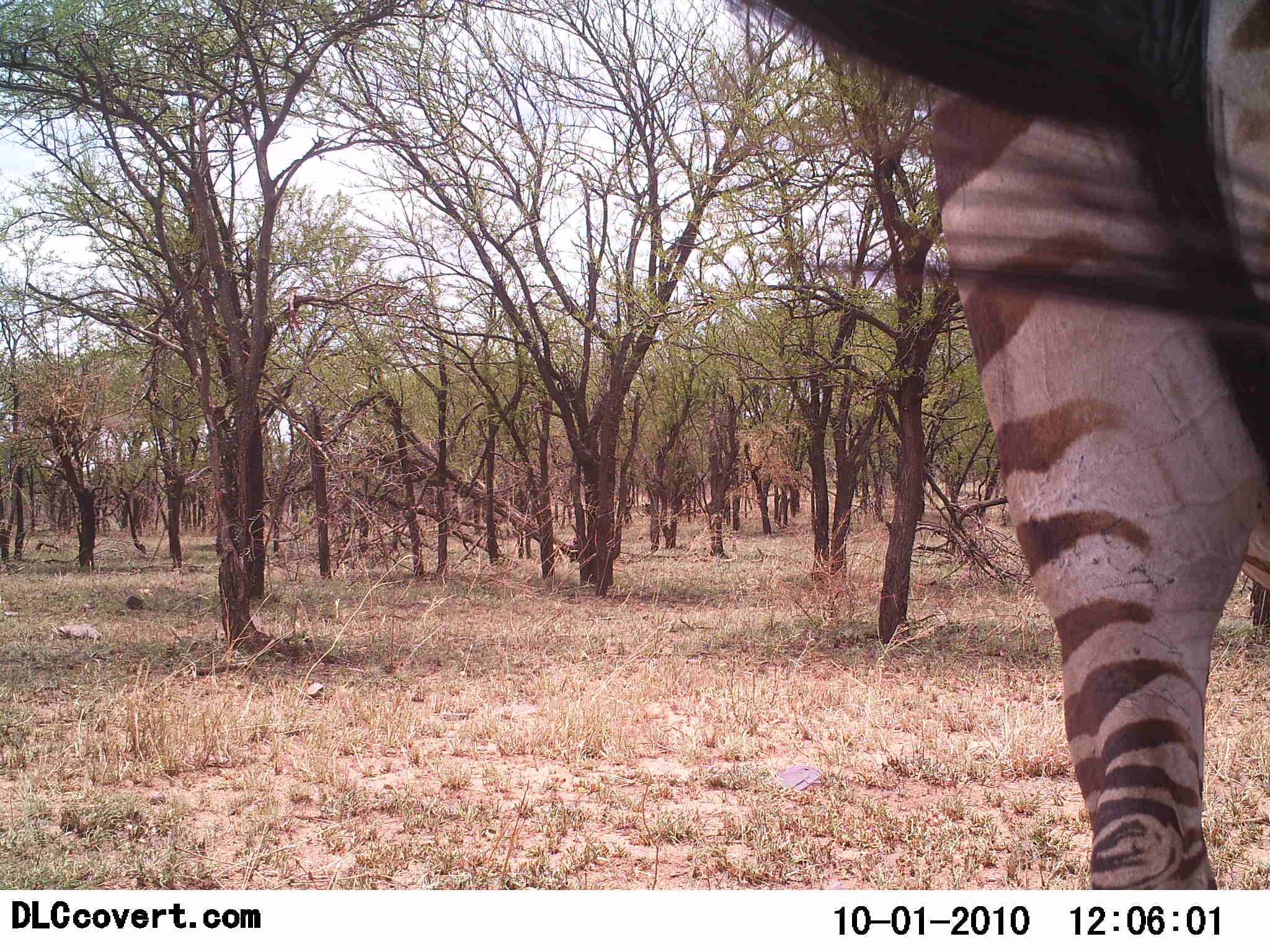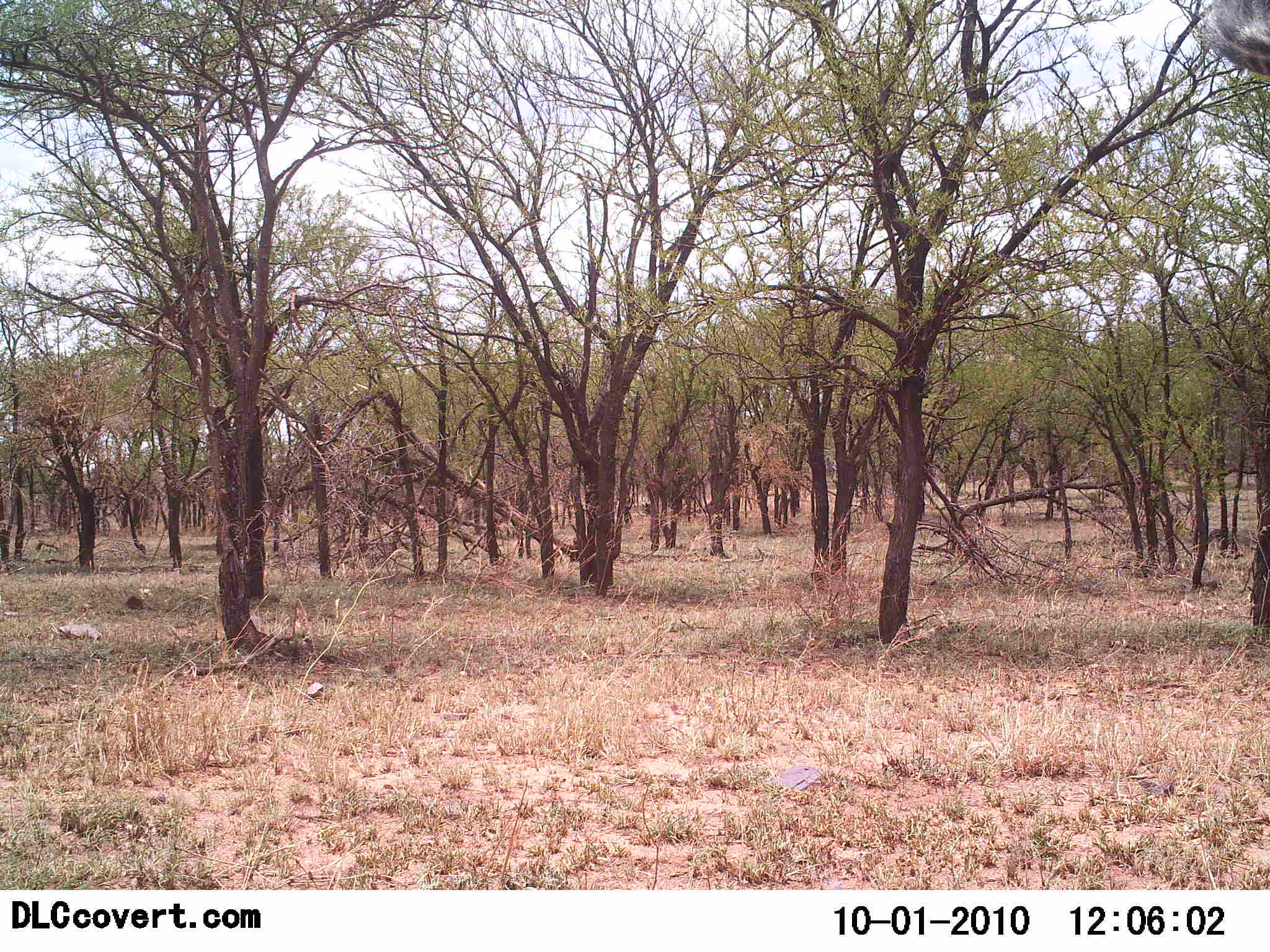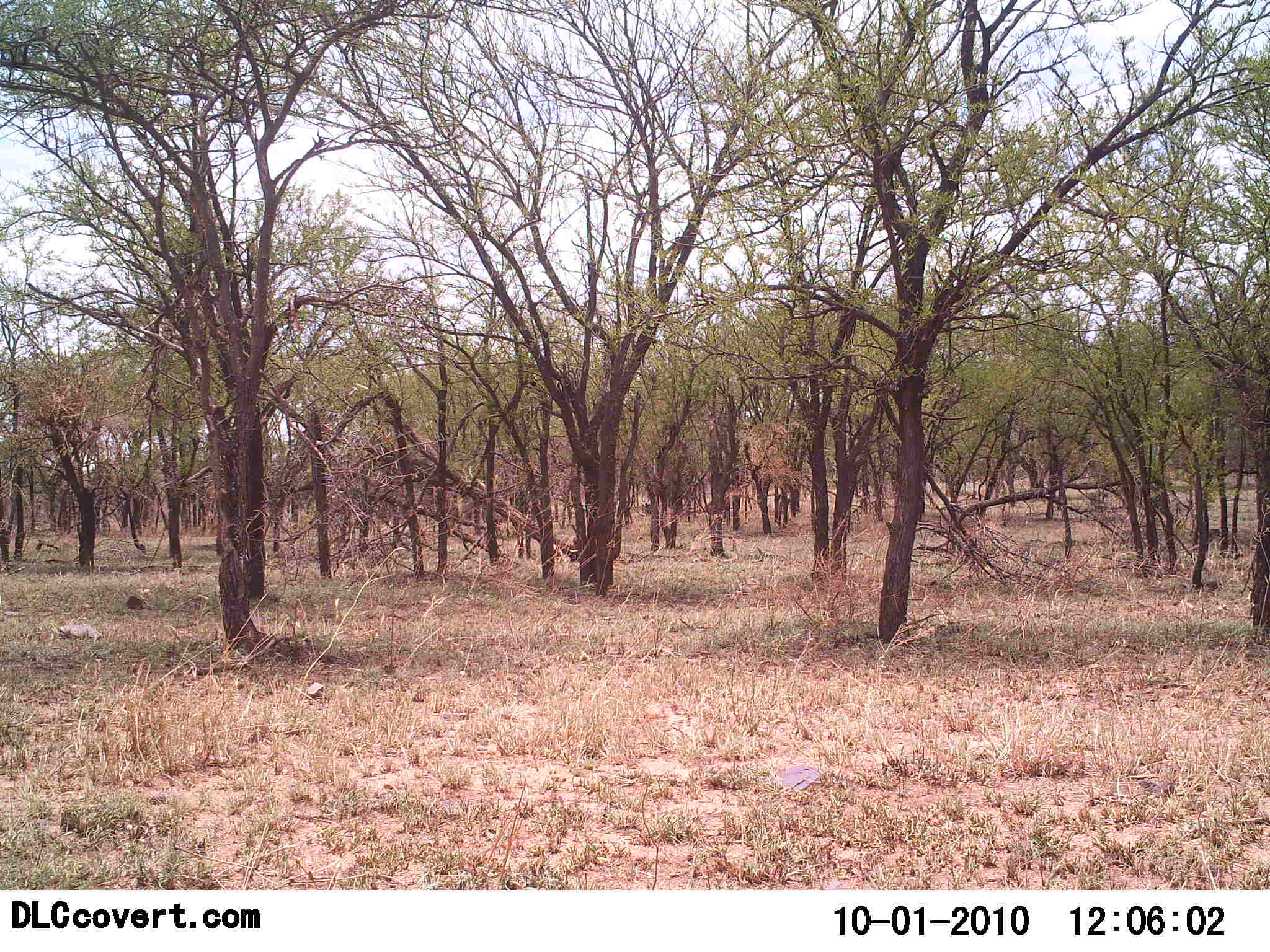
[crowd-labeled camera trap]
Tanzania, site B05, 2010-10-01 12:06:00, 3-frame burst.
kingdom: Animalia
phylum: Chordata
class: Mammalia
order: Perissodactyla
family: Equidae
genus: Equus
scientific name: Equus quagga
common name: plains zebra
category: zebra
Zebra (plains zebra) (Equus quagga), count 1. Behavior (volunteer vote fractions): standing 0%, resting 0%, moving 100%, interacting 0%. Young present (vote fraction): 0%. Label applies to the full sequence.